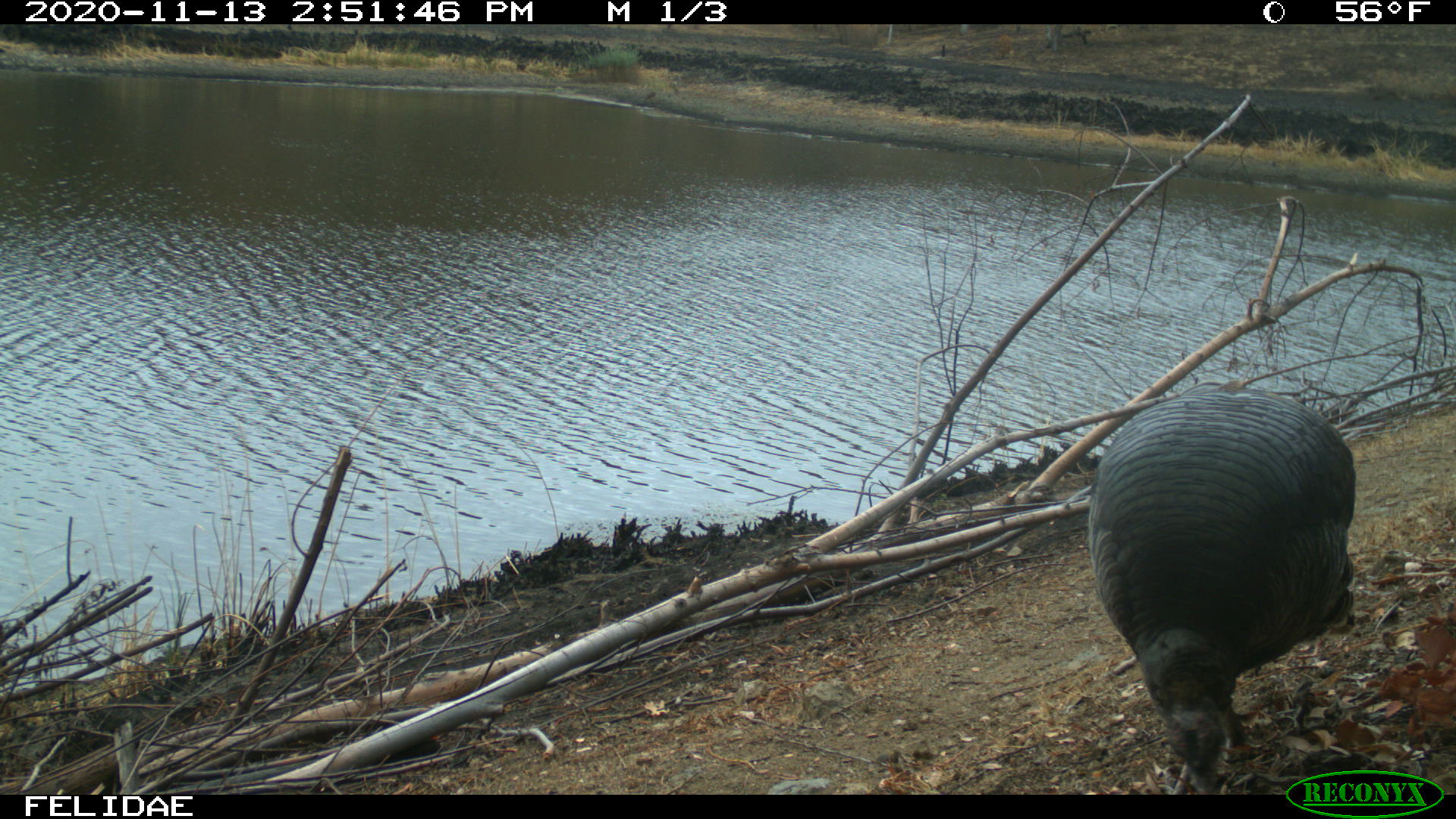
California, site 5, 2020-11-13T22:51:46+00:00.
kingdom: Animalia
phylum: Chordata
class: Aves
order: Galliformes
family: Phasianidae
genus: Meleagris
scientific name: Meleagris gallopavo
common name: turkey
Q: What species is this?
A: Turkey (Meleagris gallopavo).